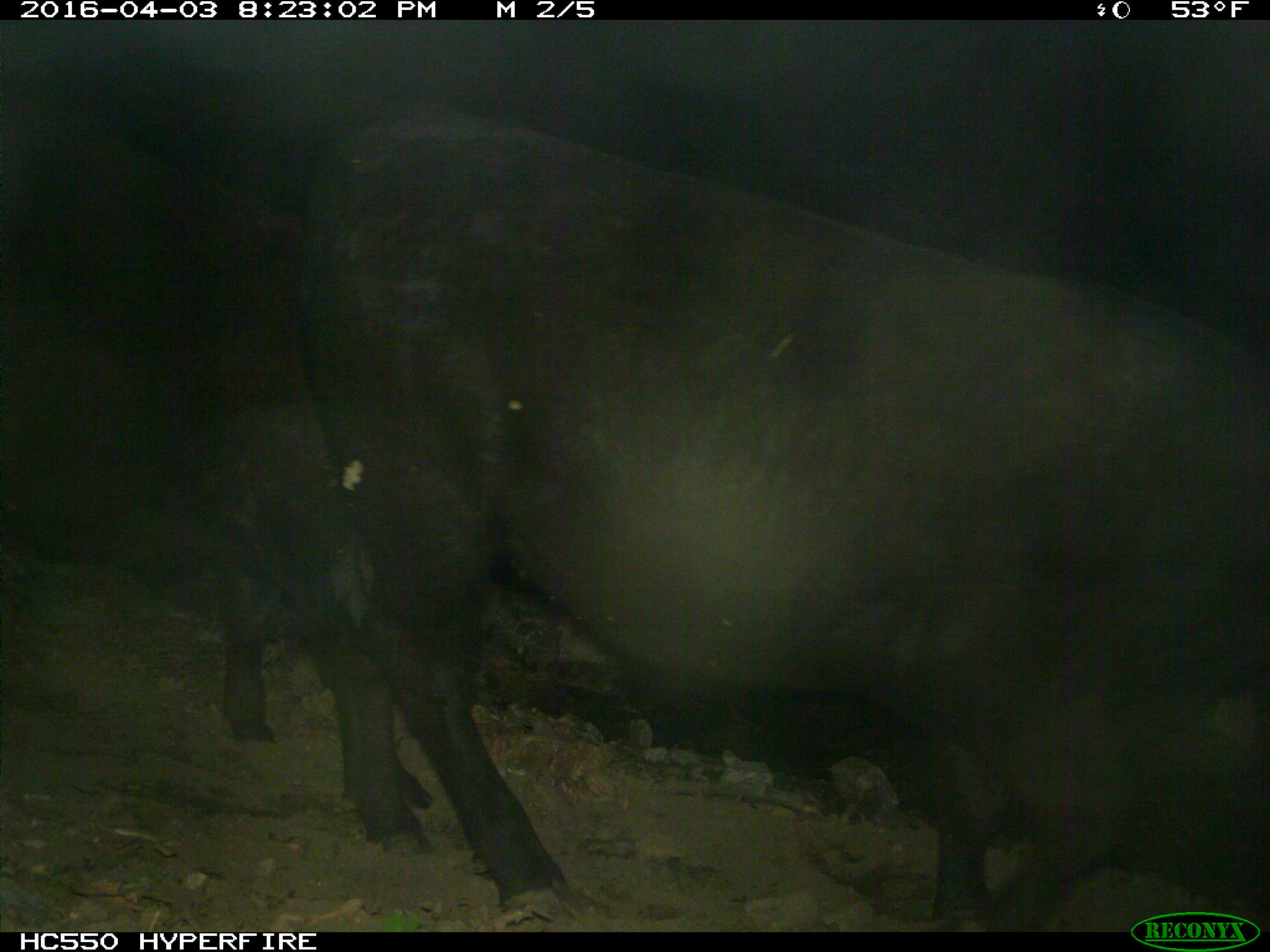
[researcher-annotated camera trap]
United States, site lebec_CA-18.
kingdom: Animalia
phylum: Chordata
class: Mammalia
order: Artiodactyla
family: Bovidae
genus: Bos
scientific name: Bos taurus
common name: domestic cow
Bos taurus (domestic cow).